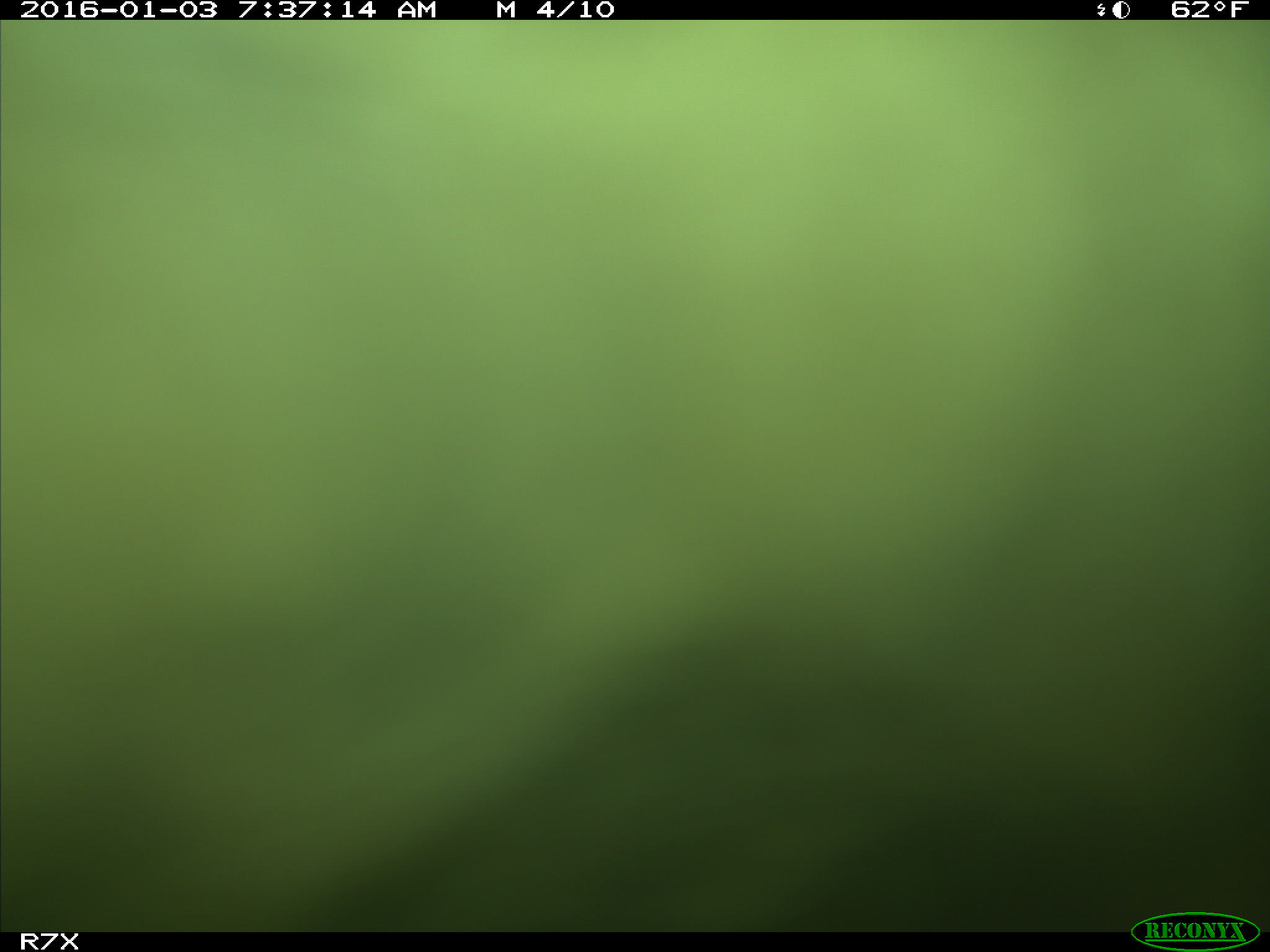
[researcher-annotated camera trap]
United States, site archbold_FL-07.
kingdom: Animalia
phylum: Chordata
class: Mammalia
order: Artiodactyla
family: Bovidae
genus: Bos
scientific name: Bos taurus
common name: domestic cow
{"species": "Bos taurus (domestic cow)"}